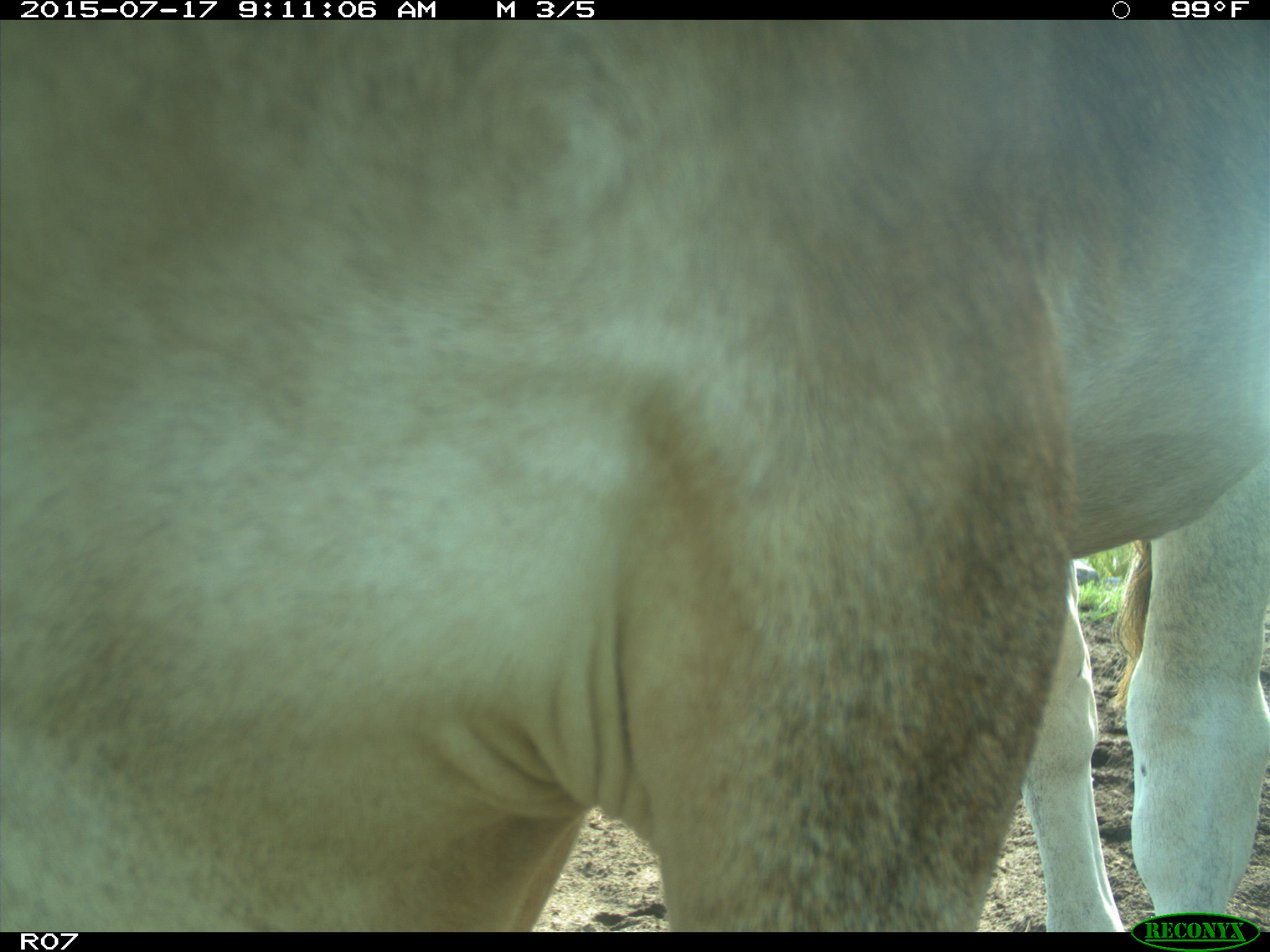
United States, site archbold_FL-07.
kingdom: Animalia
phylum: Chordata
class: Mammalia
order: Artiodactyla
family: Bovidae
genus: Bos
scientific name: Bos taurus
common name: domestic cow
Bos taurus (domestic cow).